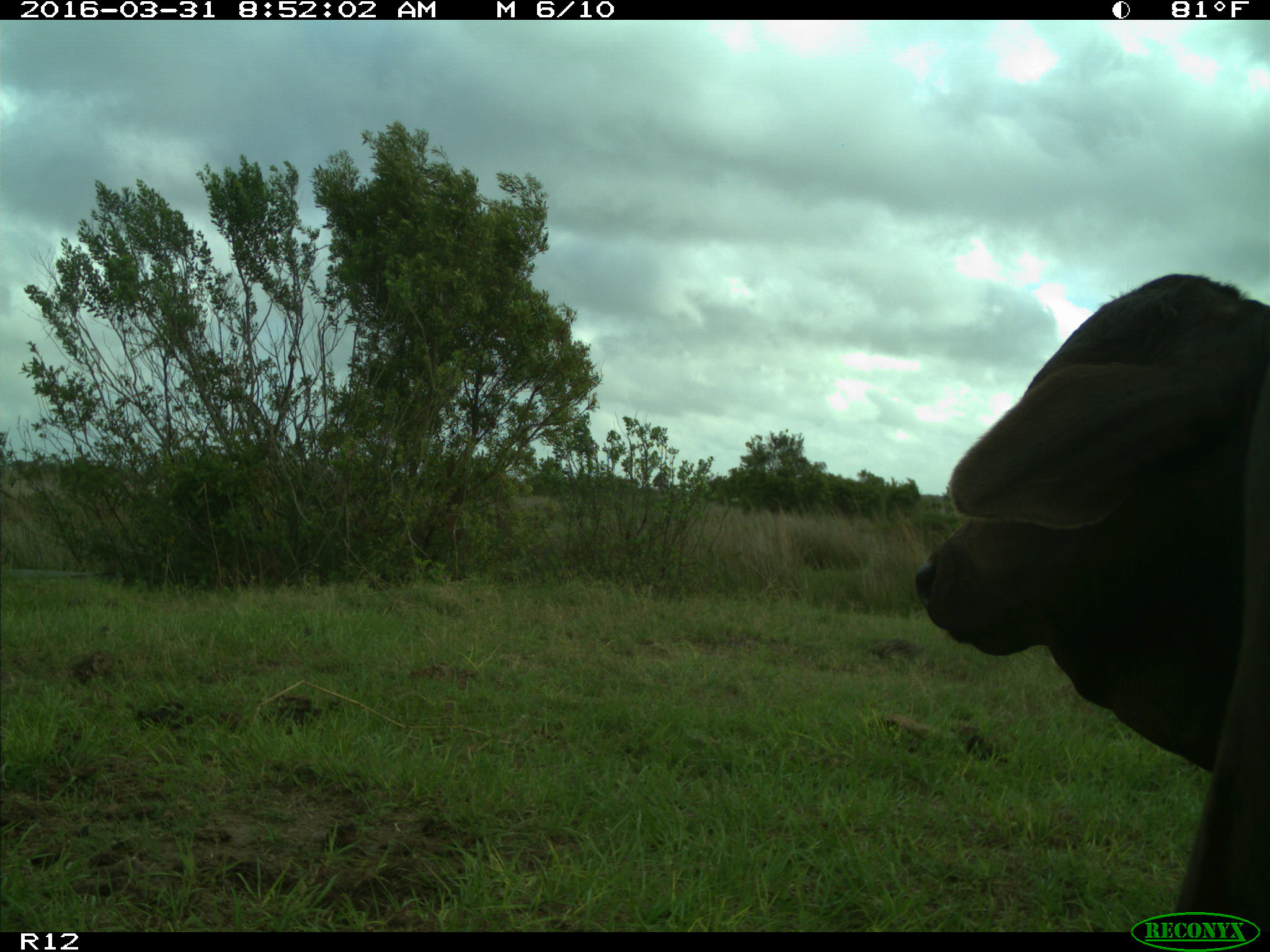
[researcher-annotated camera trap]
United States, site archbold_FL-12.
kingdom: Animalia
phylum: Chordata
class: Mammalia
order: Artiodactyla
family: Bovidae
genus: Bos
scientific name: Bos taurus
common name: domestic cow